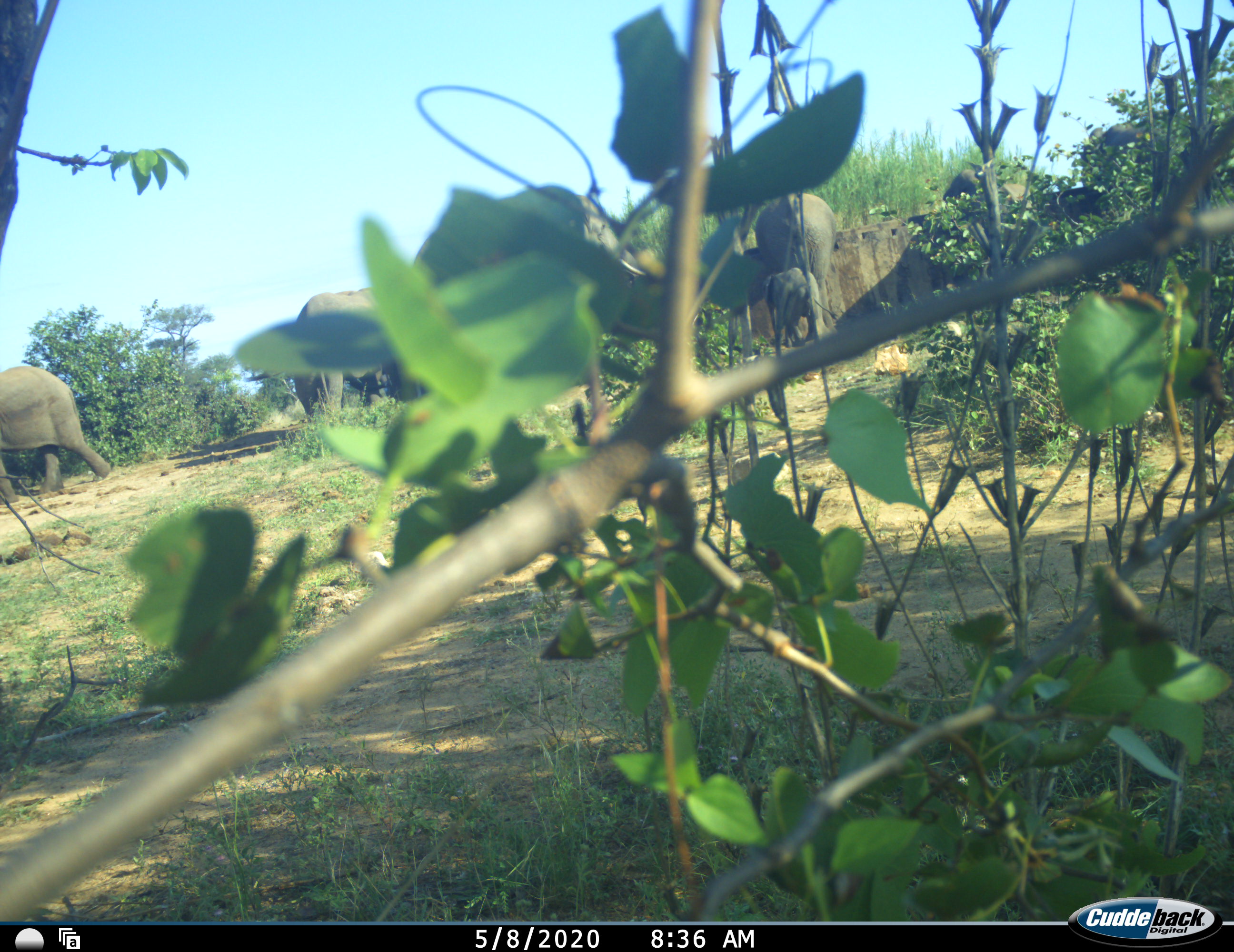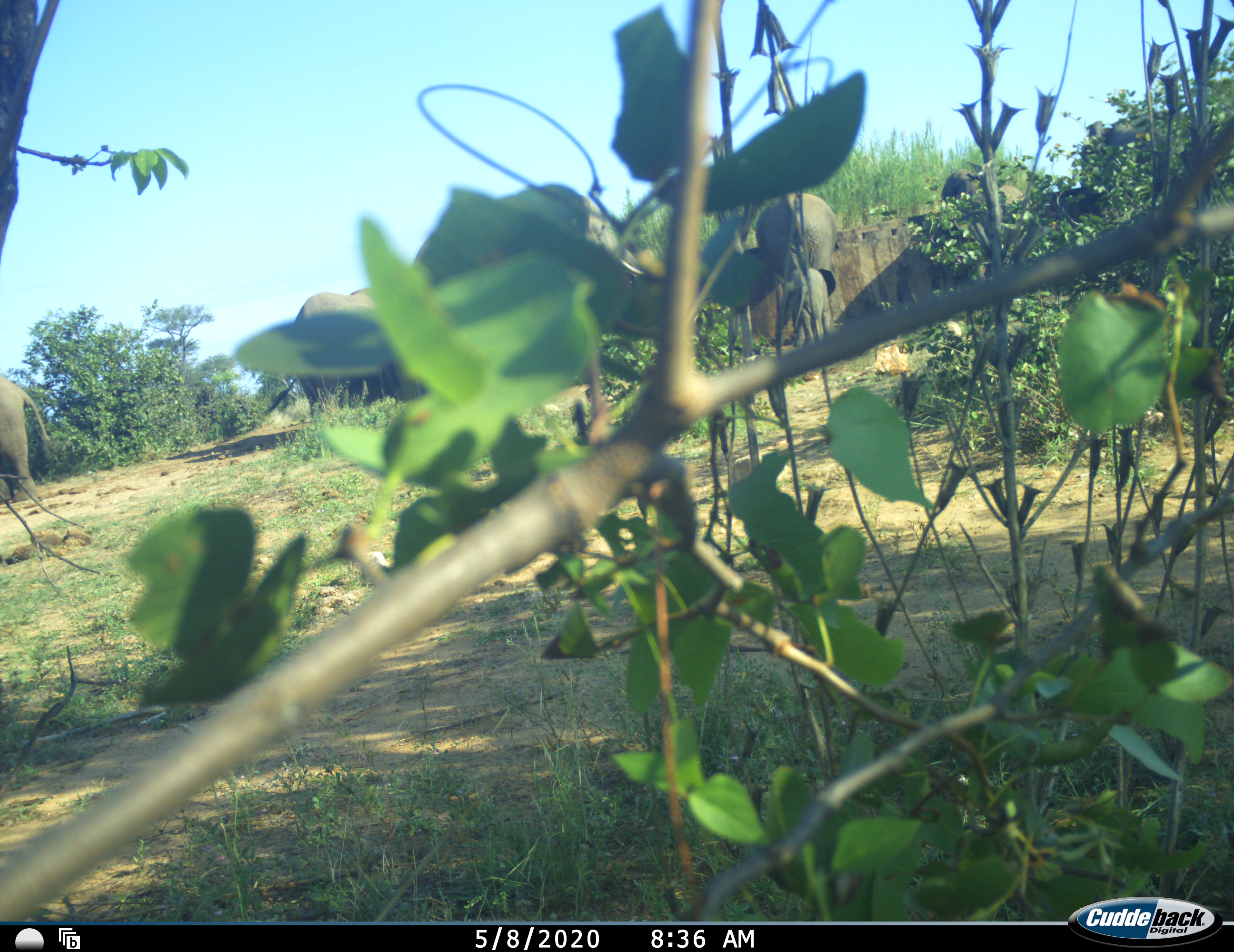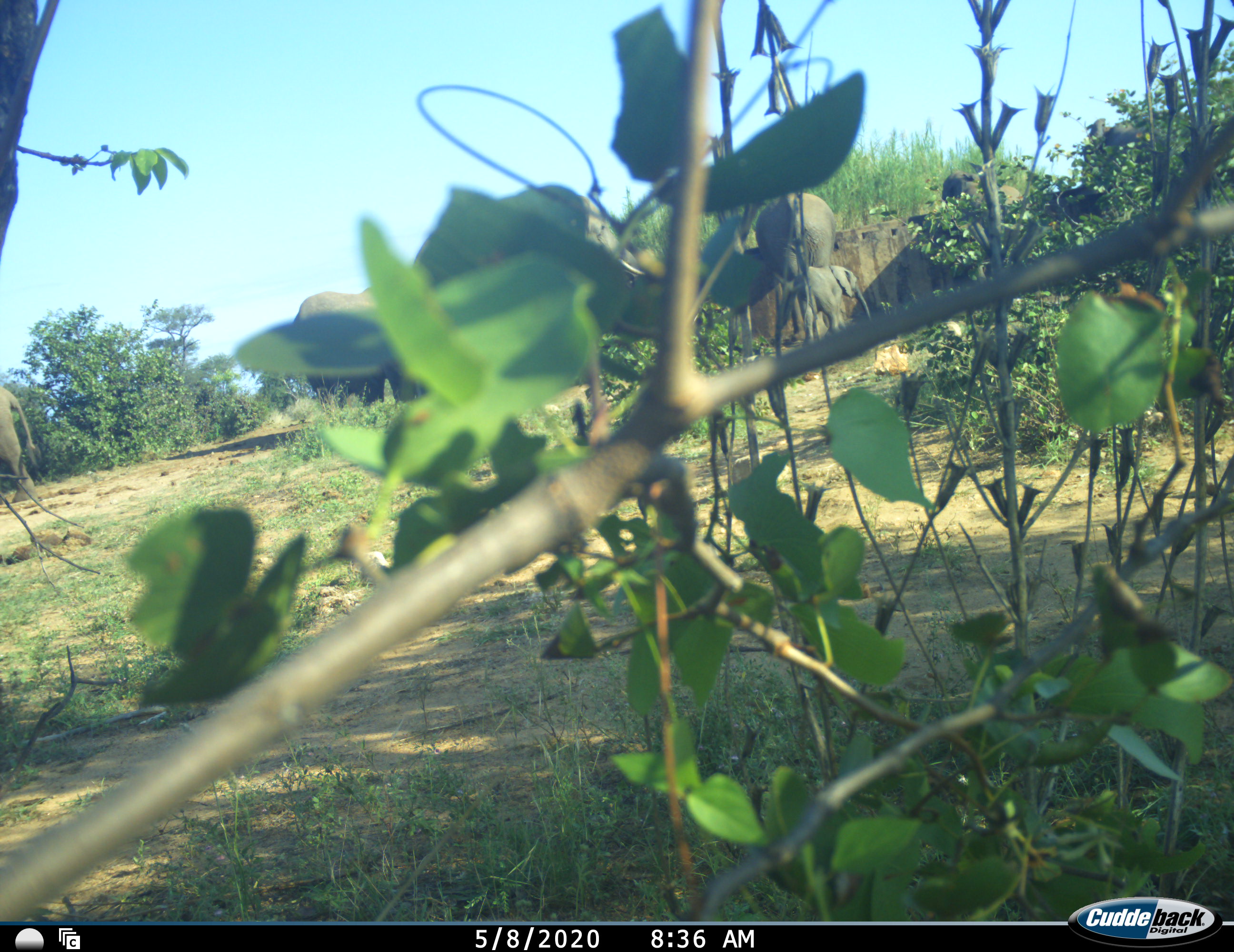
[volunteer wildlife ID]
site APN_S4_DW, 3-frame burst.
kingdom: Animalia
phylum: Chordata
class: Mammalia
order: Proboscidea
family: Elephantidae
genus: Loxodonta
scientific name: Loxodonta africana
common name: african bush elephant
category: elephant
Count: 6.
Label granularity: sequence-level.